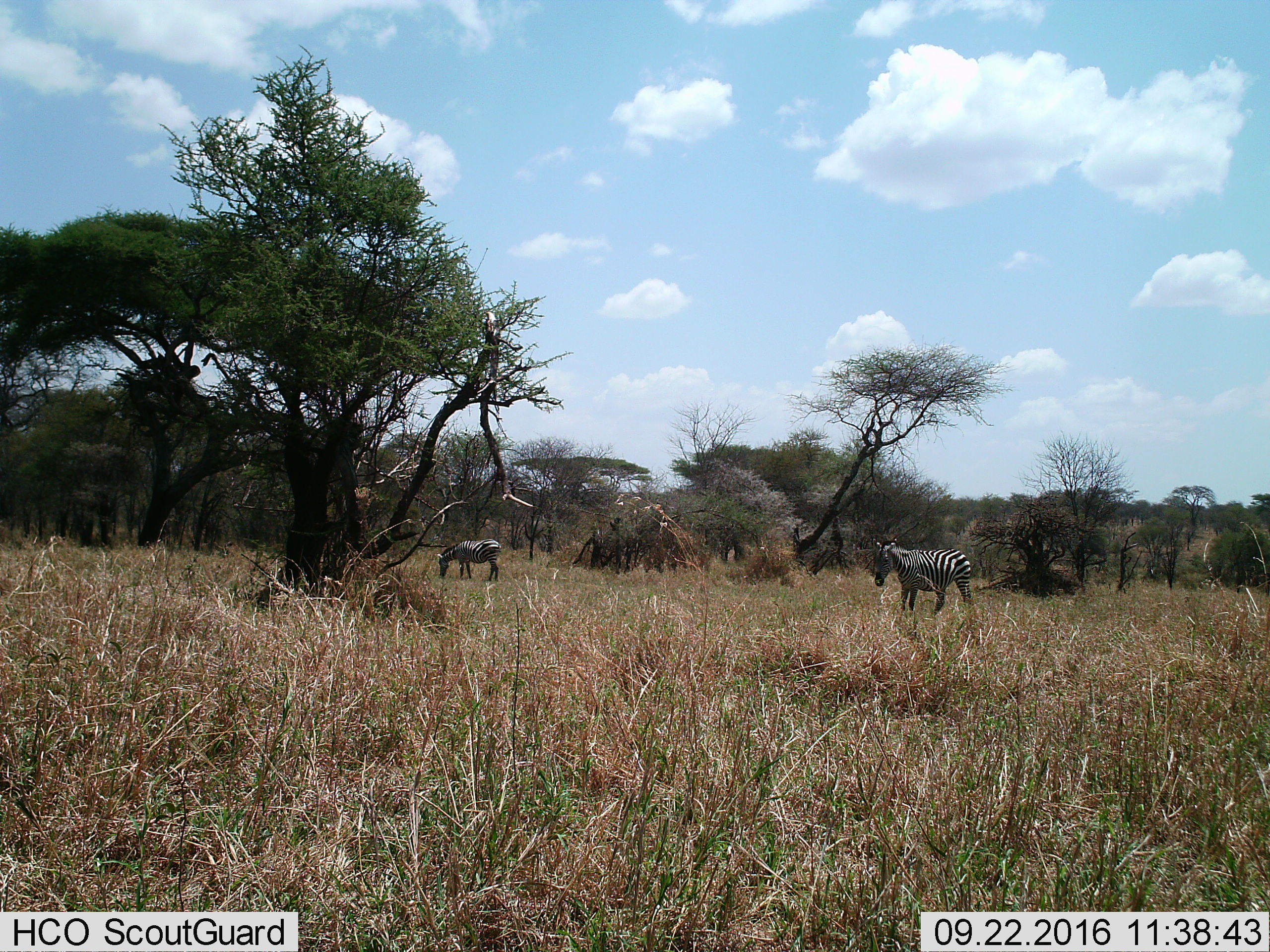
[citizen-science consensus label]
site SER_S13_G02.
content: unidentified animal